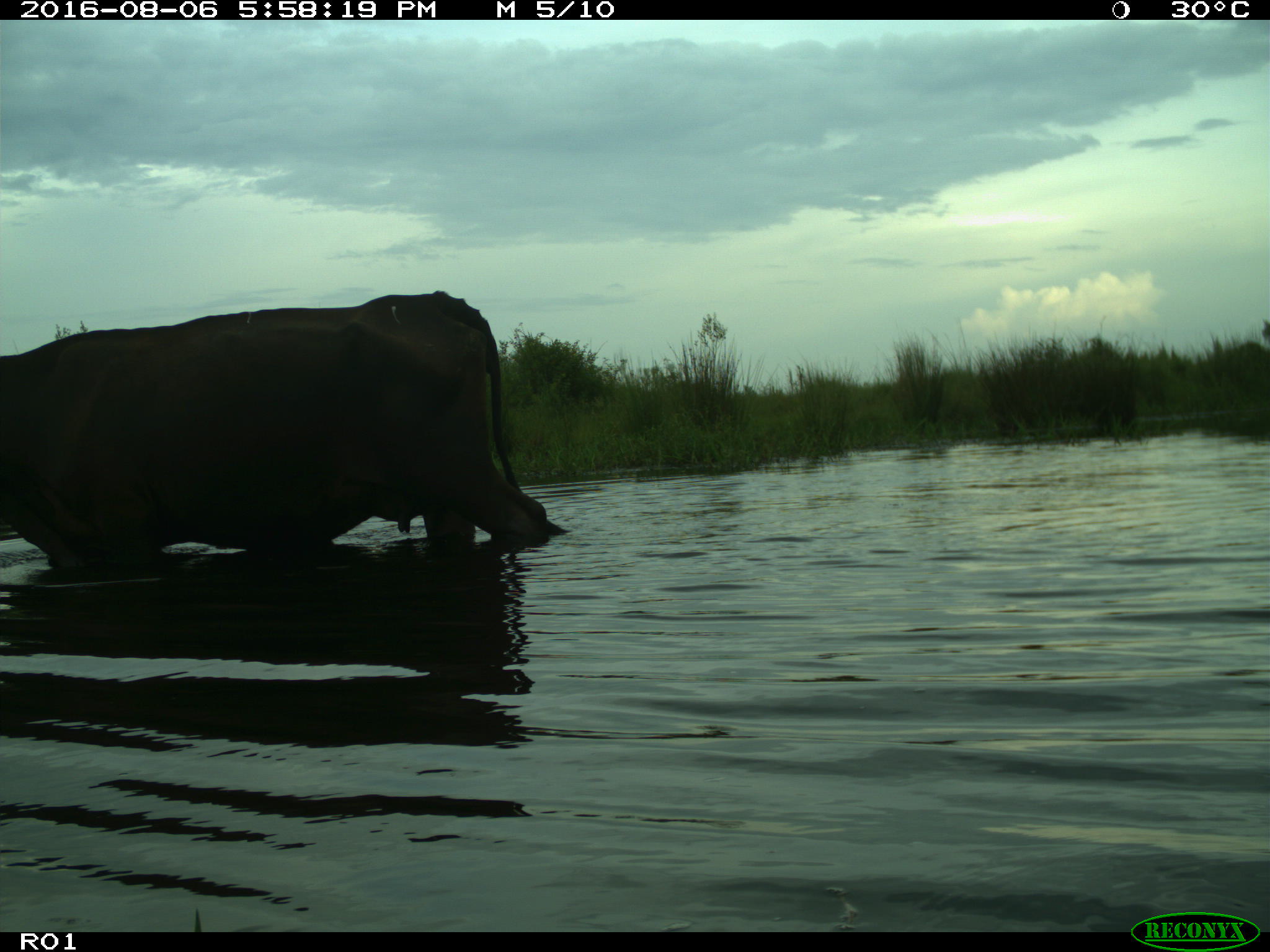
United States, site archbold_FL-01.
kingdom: Animalia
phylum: Chordata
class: Mammalia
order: Artiodactyla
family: Bovidae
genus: Bos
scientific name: Bos taurus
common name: domestic cow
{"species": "Bos taurus (domestic cow)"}